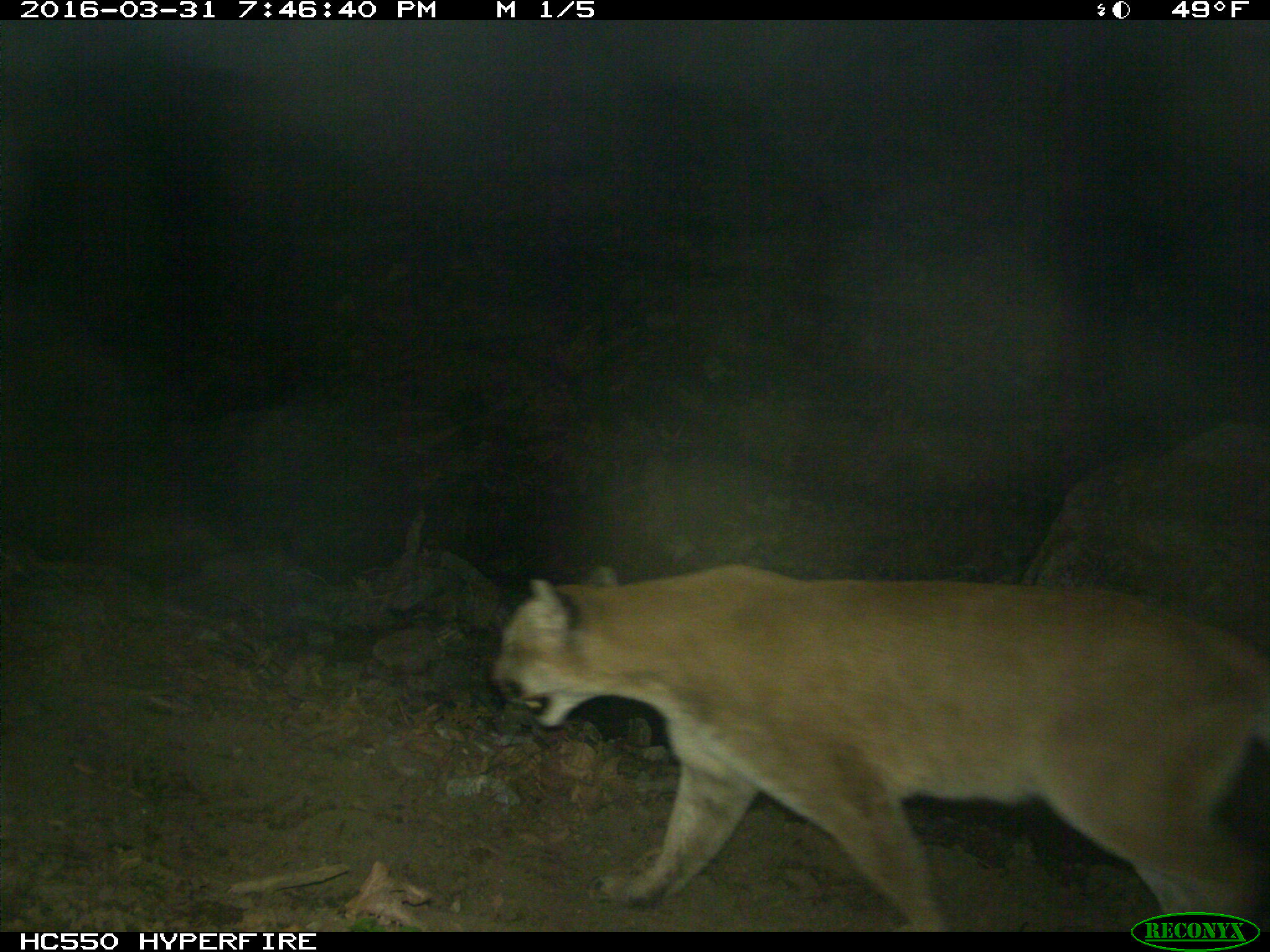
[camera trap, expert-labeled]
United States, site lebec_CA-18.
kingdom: Animalia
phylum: Chordata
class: Mammalia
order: Carnivora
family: Felidae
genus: Puma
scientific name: Puma concolor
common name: mountain lion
Puma concolor (mountain lion).